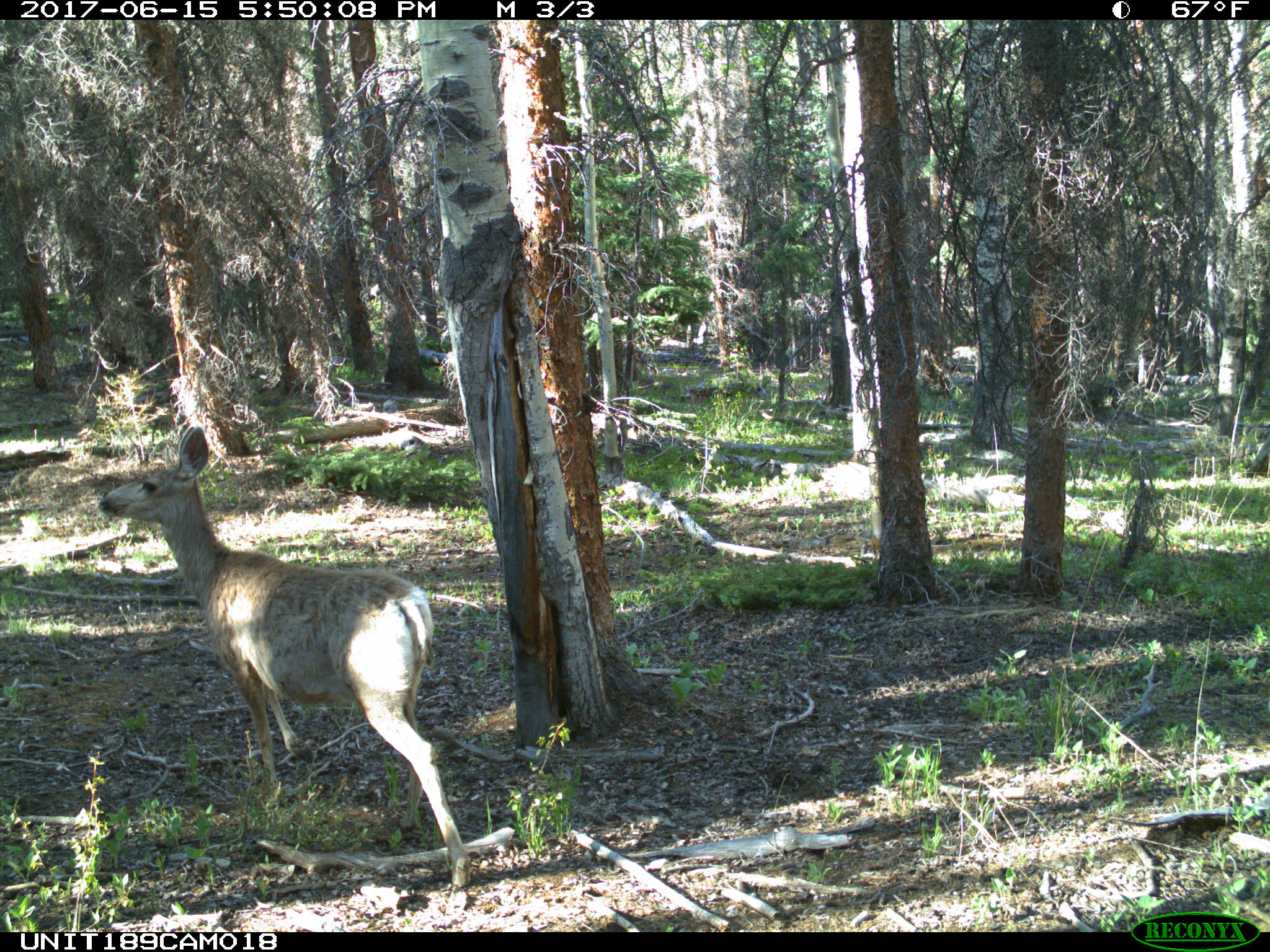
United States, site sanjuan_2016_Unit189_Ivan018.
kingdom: Animalia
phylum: Chordata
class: Mammalia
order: Artiodactyla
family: Cervidae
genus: Odocoileus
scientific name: Odocoileus hemionus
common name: mule deer